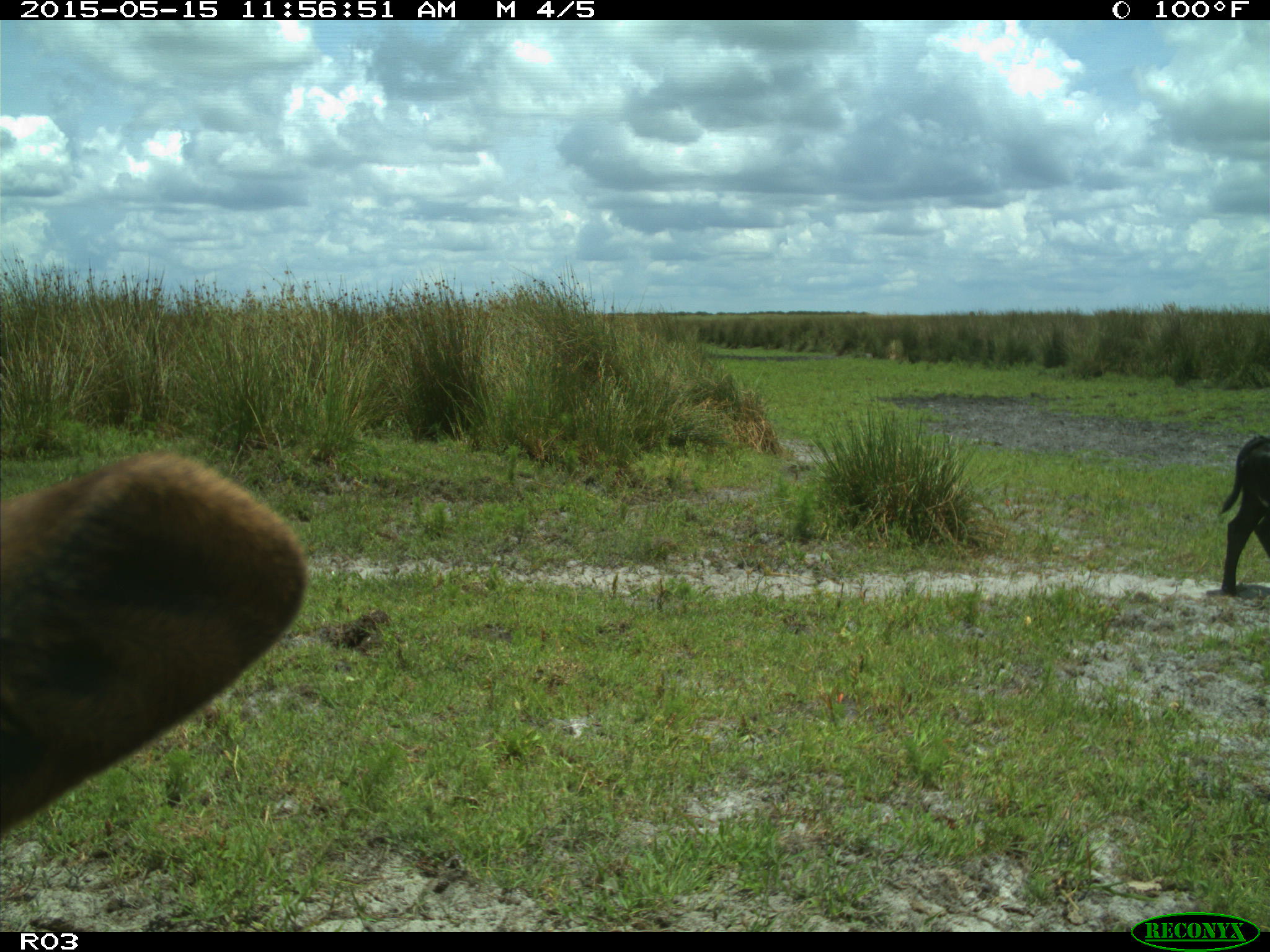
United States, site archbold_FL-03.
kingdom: Animalia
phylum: Chordata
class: Mammalia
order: Artiodactyla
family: Bovidae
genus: Bos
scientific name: Bos taurus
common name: domestic cow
Bos taurus (domestic cow).